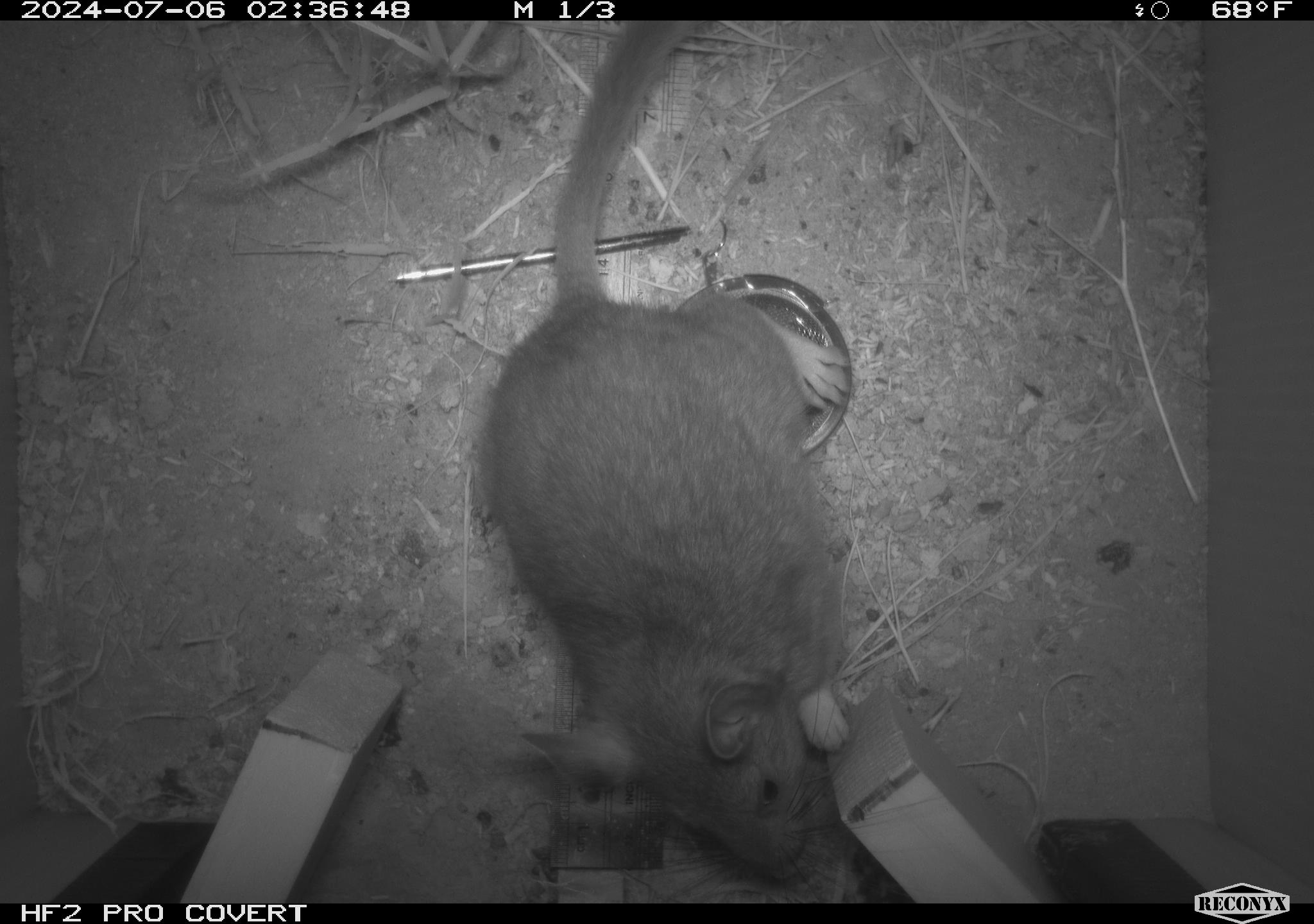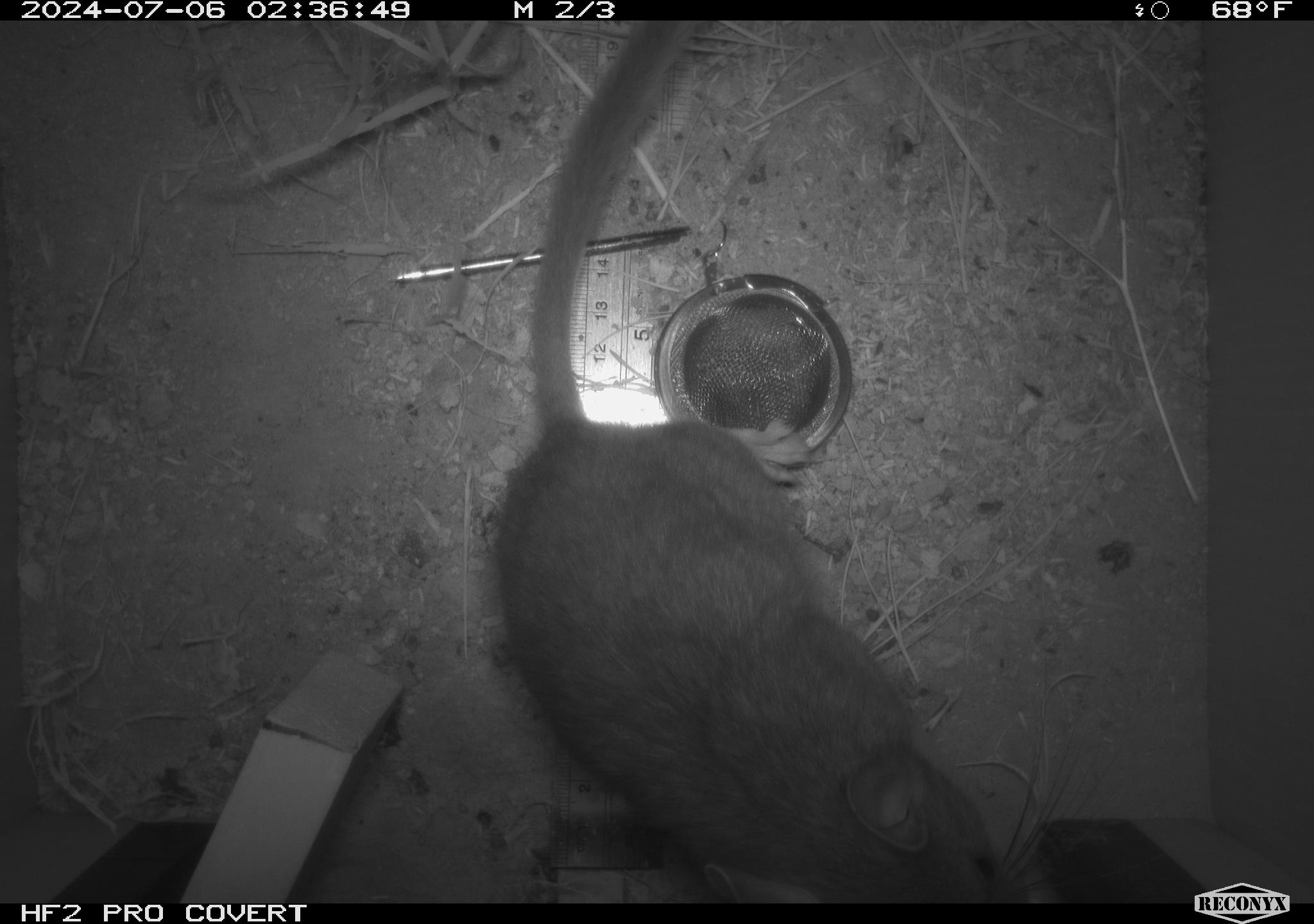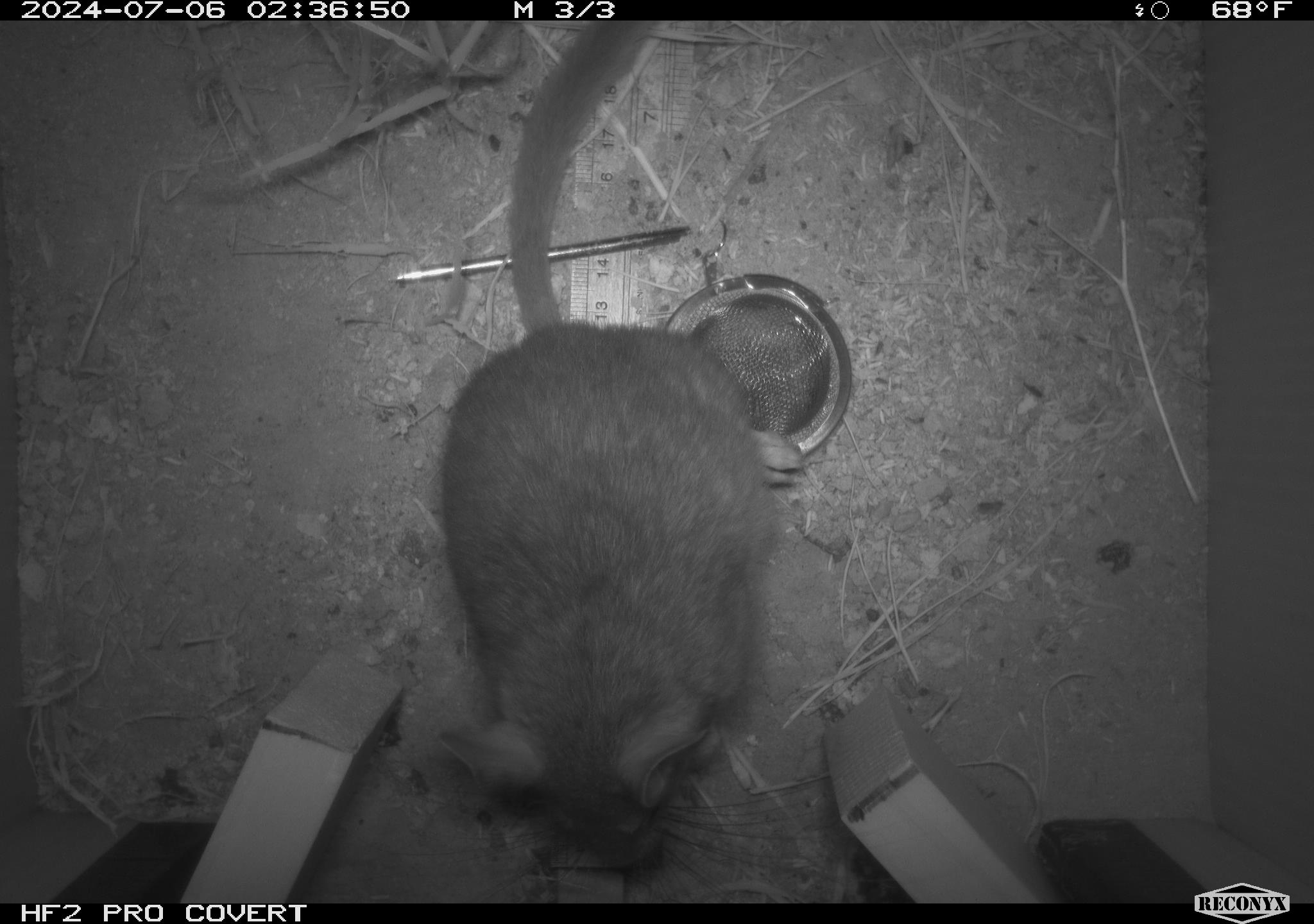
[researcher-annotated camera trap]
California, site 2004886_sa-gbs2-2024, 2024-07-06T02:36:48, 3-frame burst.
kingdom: Animalia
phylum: Chordata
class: Mammalia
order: Rodentia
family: Cricetidae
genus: Neotoma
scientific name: Neotoma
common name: pack rat or woodrat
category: neotoma species